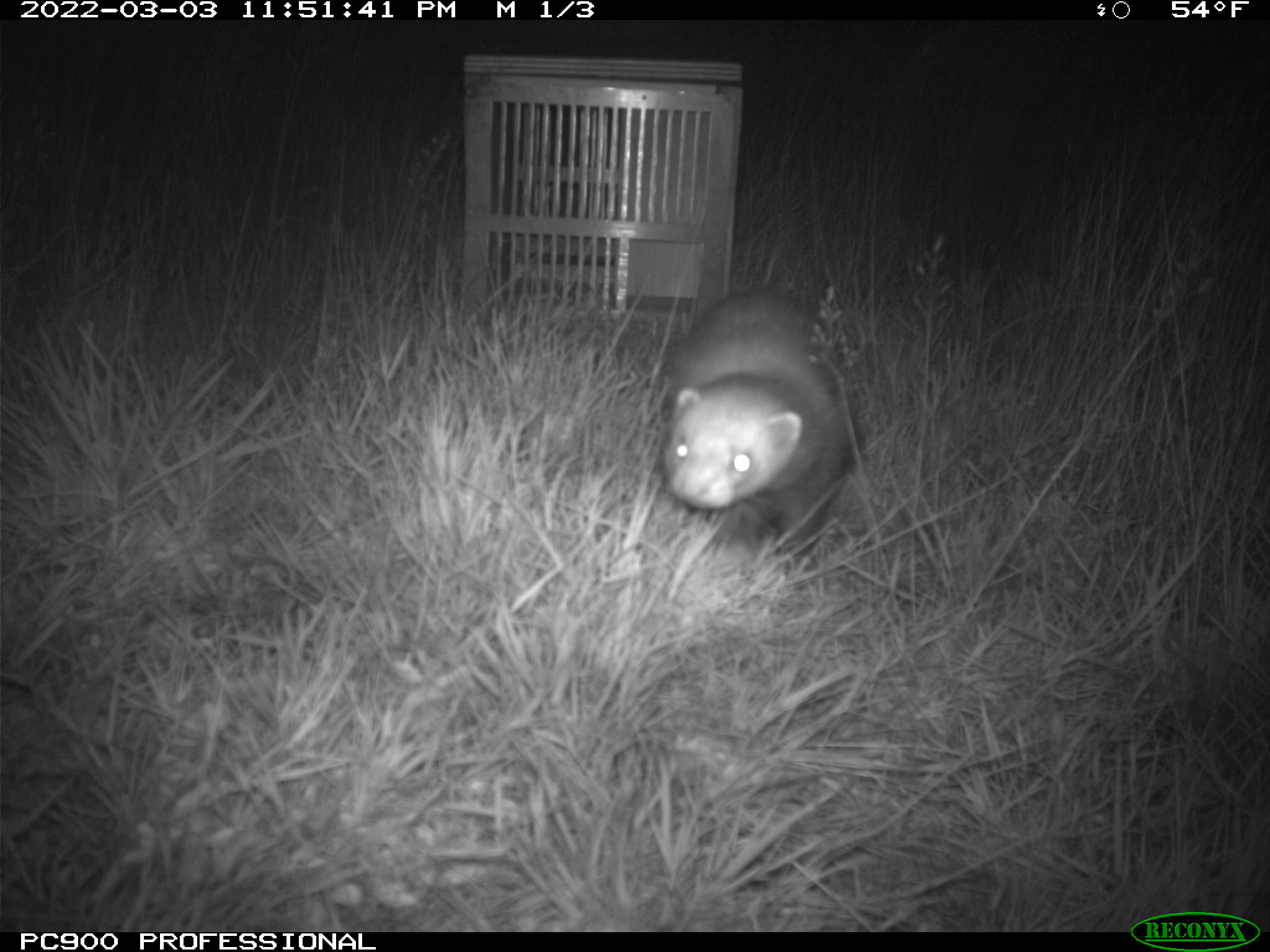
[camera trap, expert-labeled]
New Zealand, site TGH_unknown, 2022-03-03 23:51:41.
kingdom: Animalia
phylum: Chordata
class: Mammalia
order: Carnivora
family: Mustelidae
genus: Mustela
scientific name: Mustela furo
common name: ferret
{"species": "ferret (Mustela furo)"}